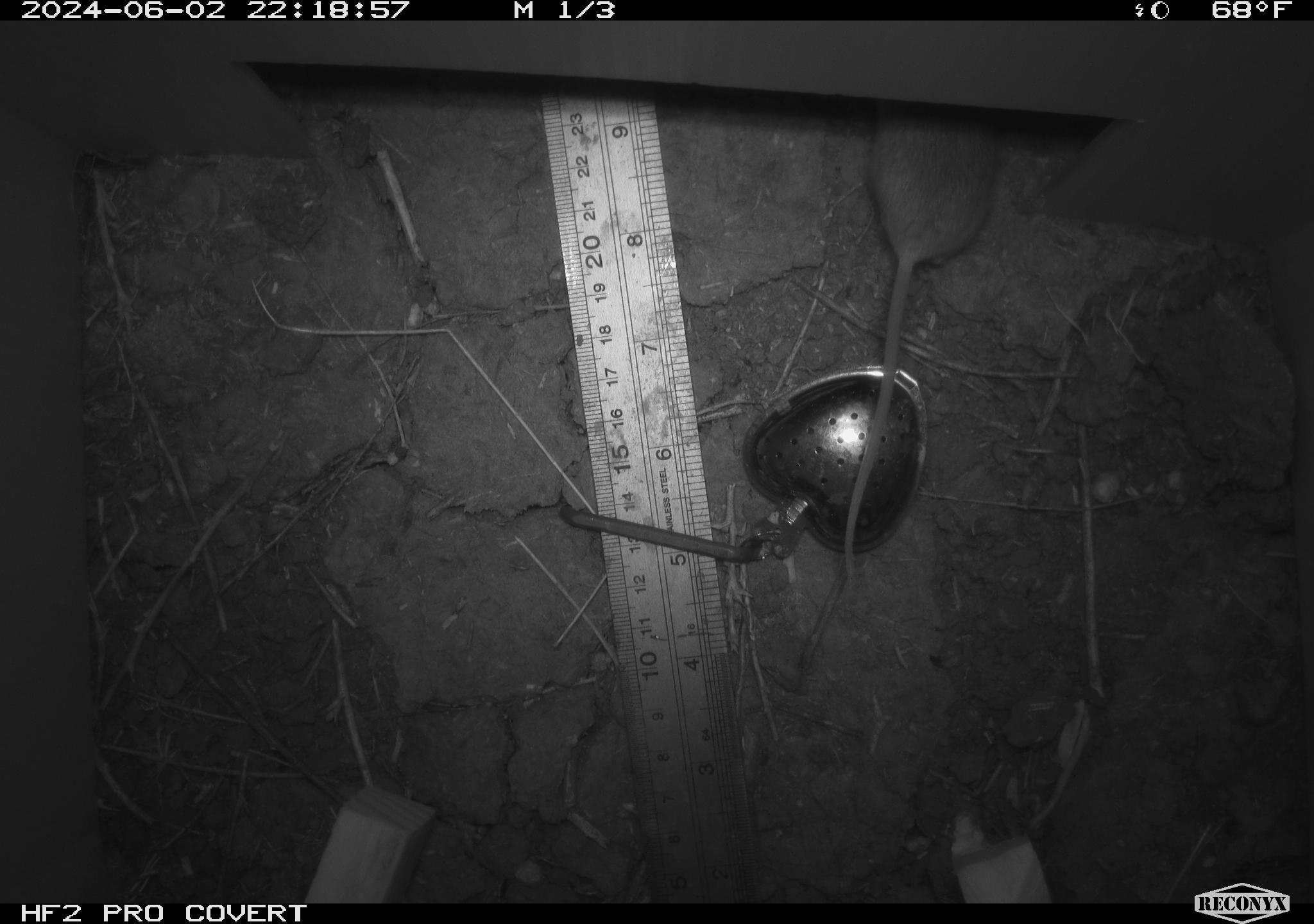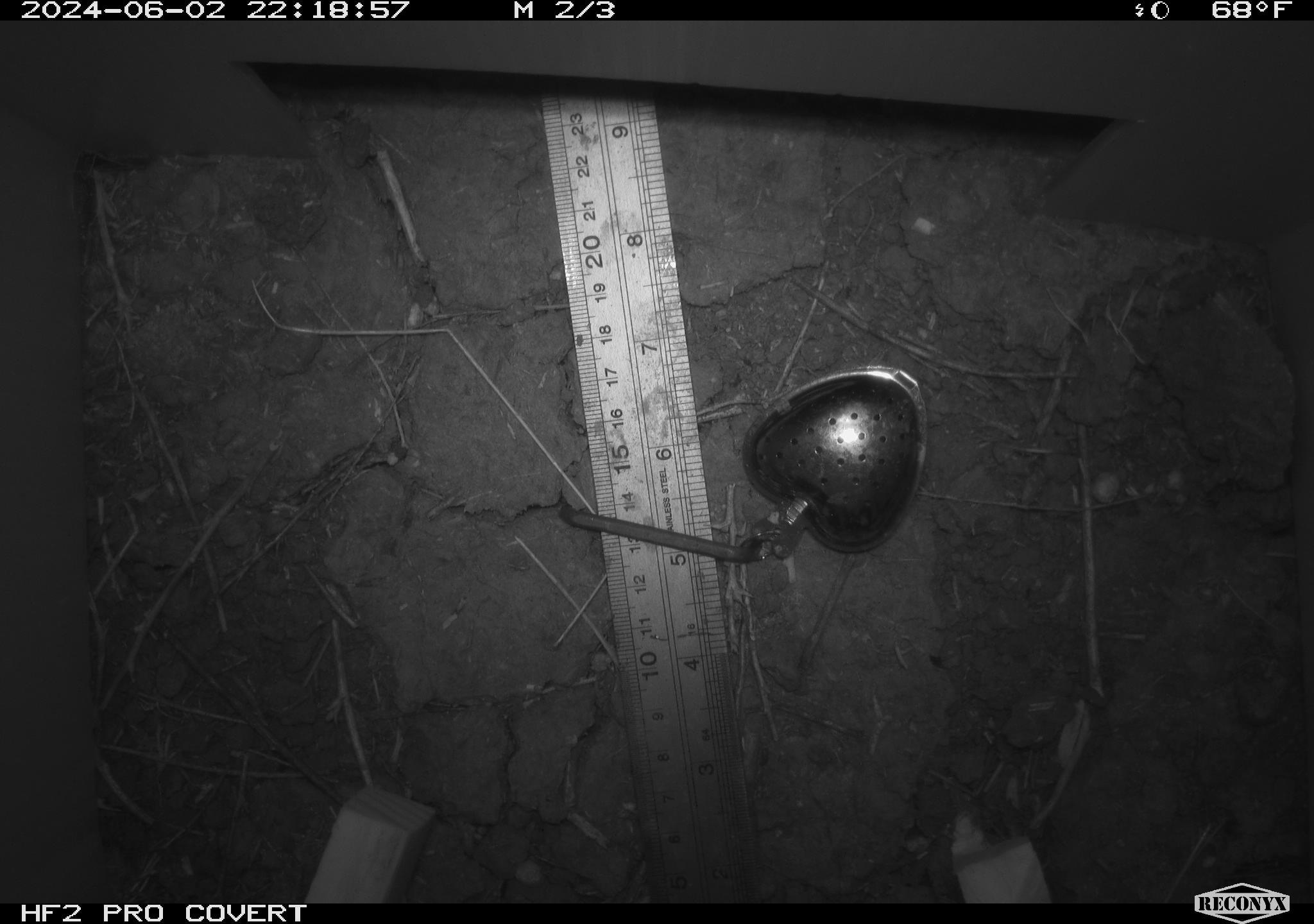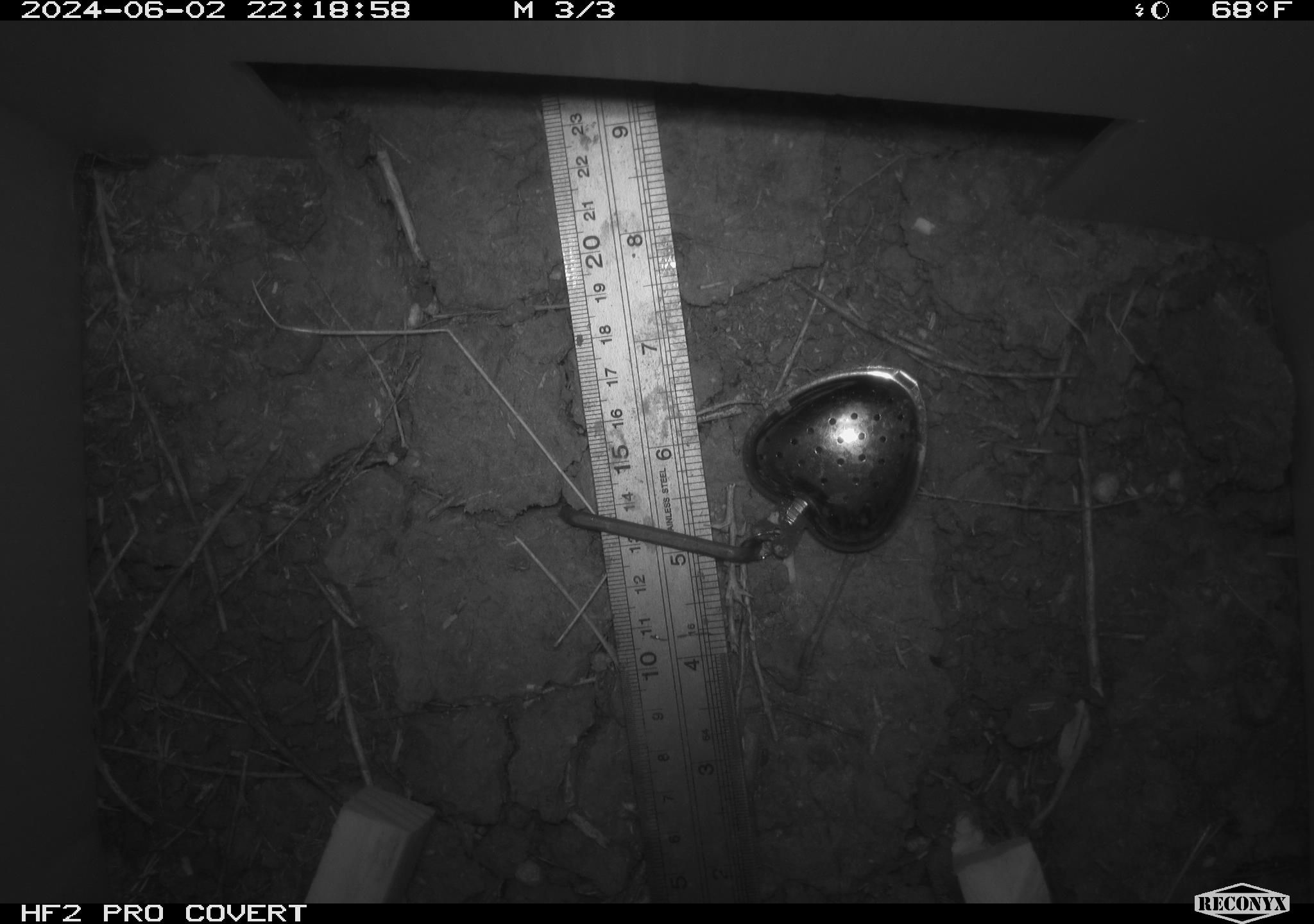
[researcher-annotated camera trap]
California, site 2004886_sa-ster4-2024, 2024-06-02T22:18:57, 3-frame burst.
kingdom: Animalia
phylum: Chordata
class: Mammalia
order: Rodentia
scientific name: Rodentia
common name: mouse species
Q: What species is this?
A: Mouse species (Rodentia).